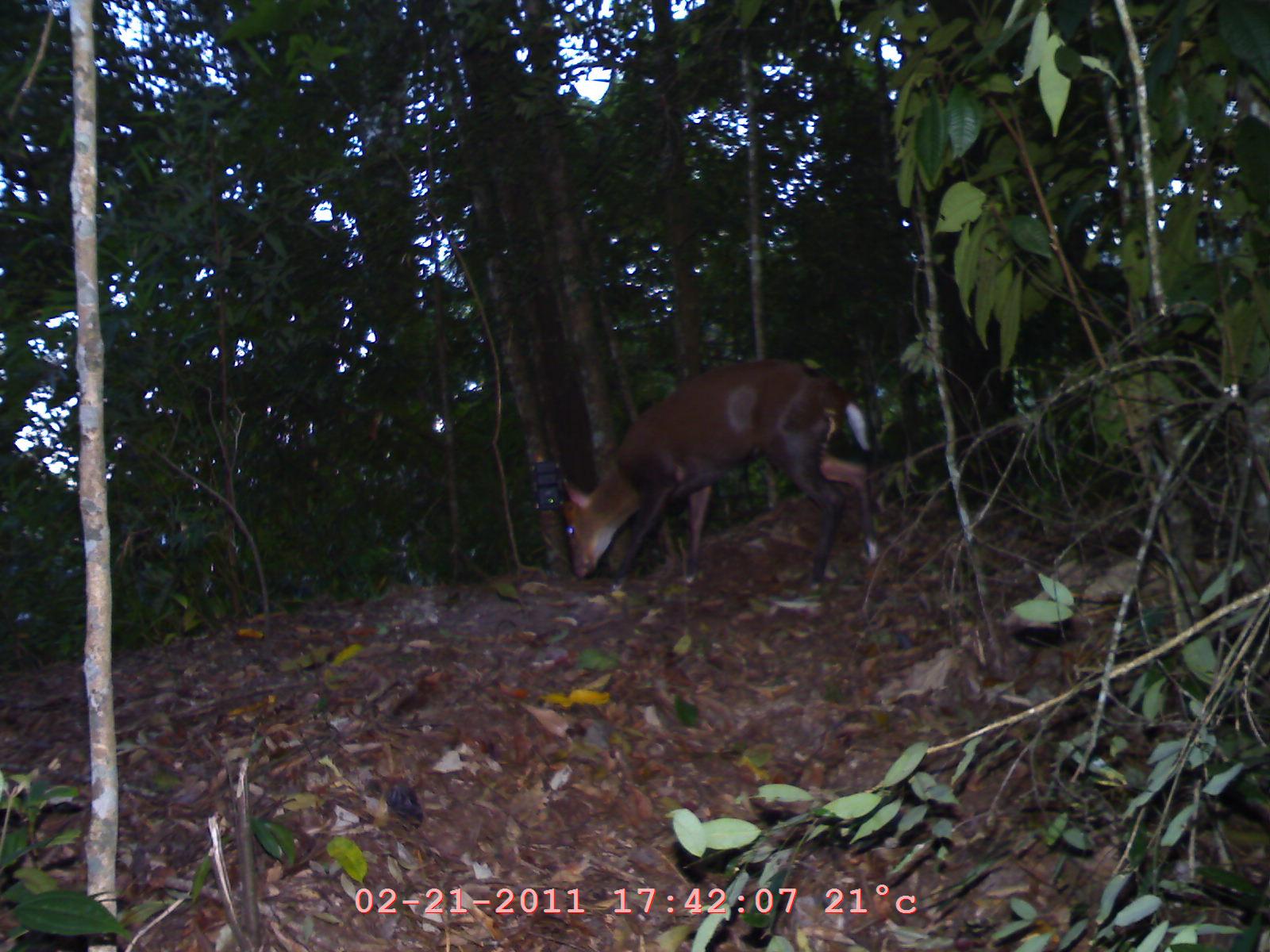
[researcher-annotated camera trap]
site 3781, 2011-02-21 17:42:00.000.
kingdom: Animalia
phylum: Chordata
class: Mammalia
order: Artiodactyla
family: Cervidae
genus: Muntiacus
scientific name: Muntiacus muntjak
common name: southern red muntjac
Muntiacus muntjak (southern red muntjac), count 1, age adult.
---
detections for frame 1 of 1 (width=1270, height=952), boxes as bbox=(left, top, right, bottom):
muntiacus muntjak: bbox=(556, 352, 878, 594)